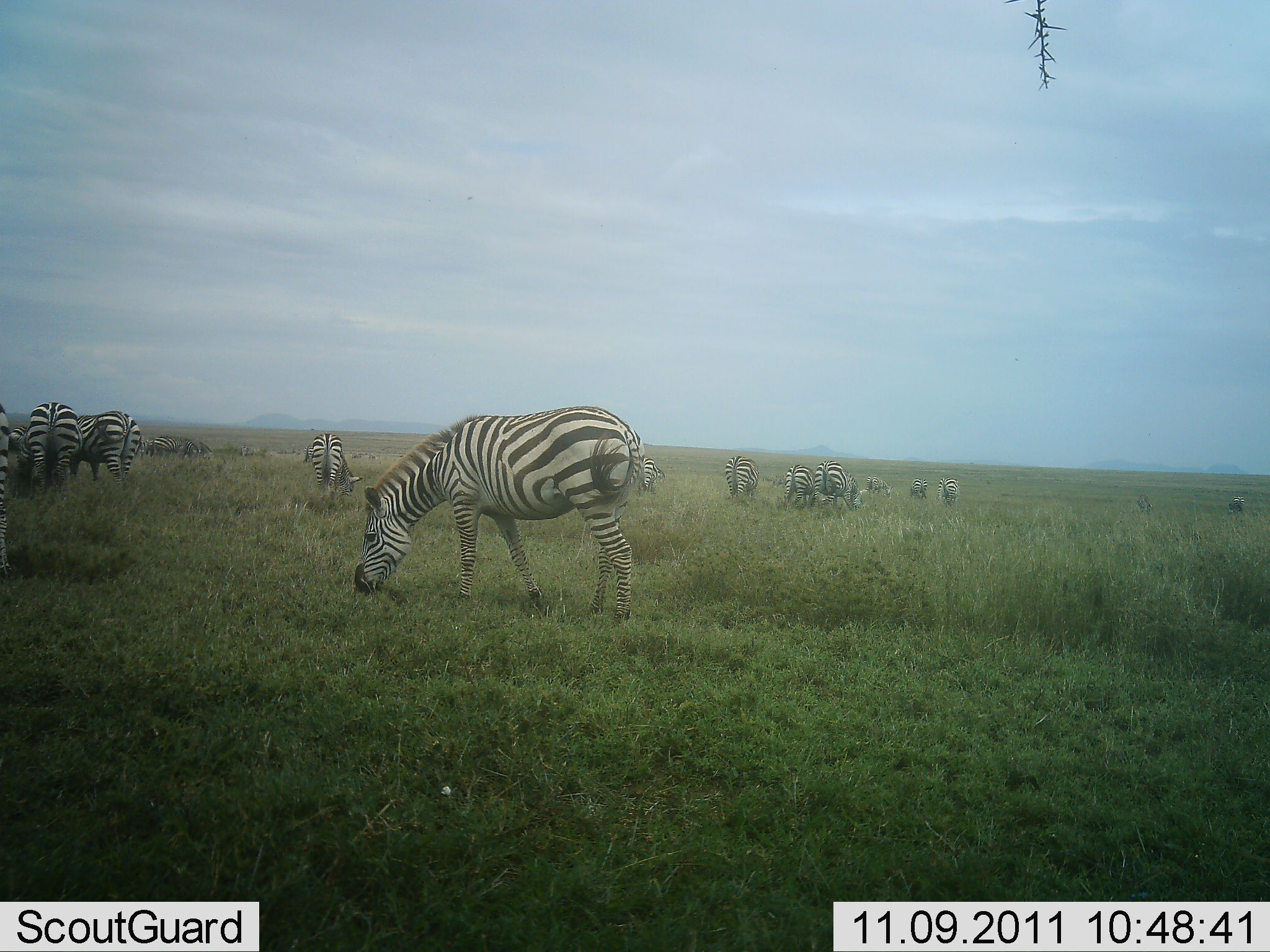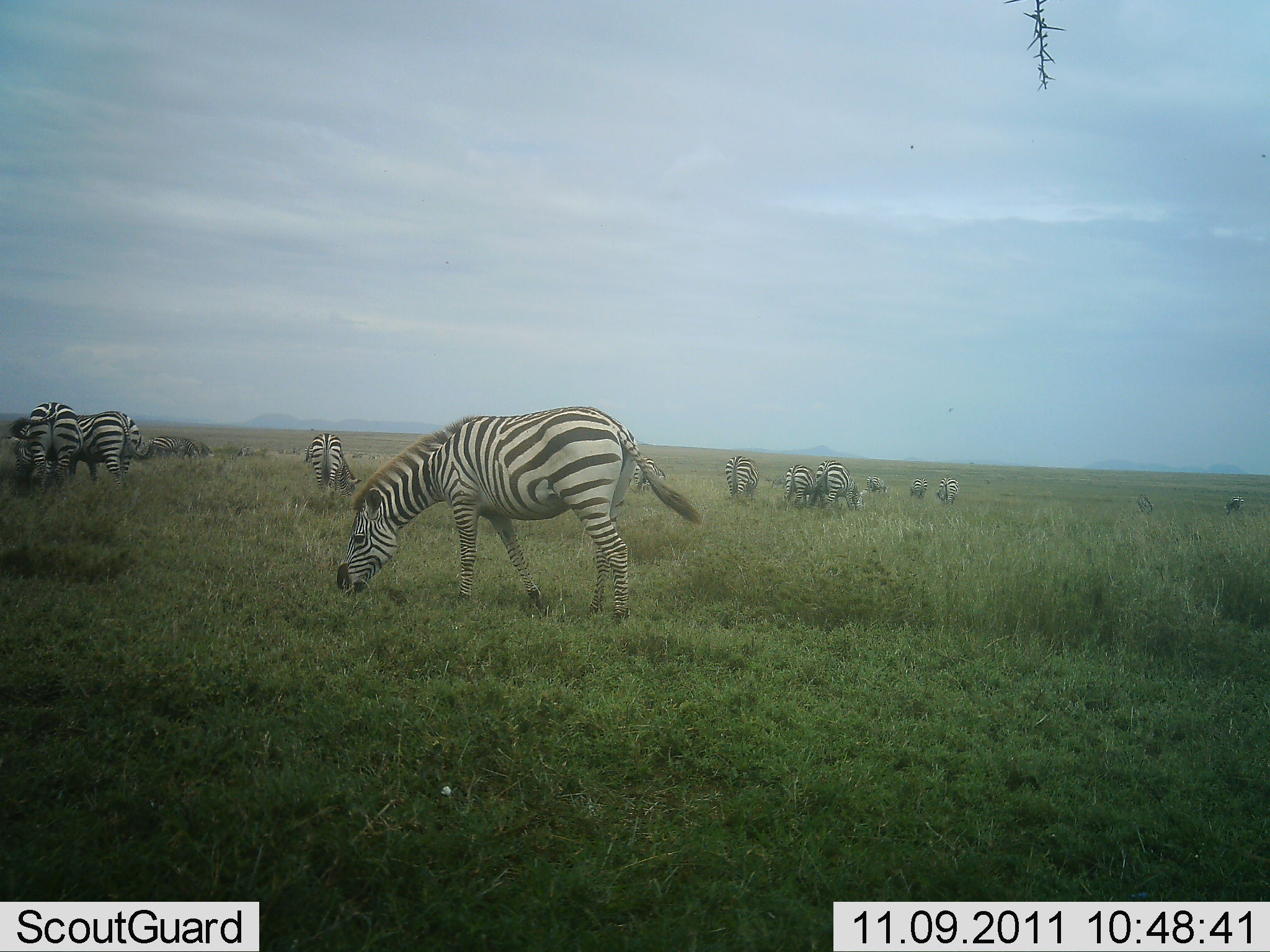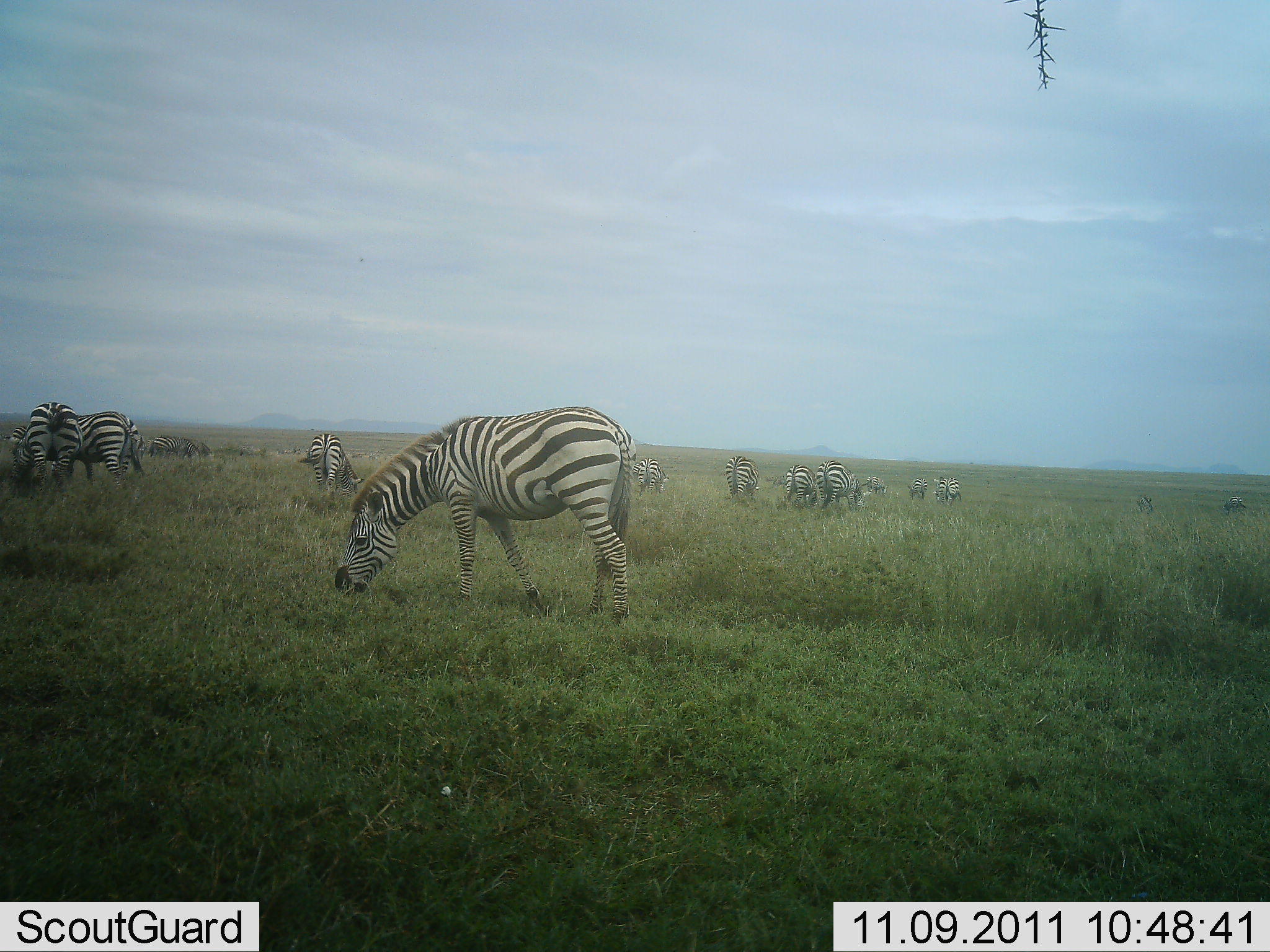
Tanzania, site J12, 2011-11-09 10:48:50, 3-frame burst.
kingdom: Animalia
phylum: Chordata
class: Mammalia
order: Perissodactyla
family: Equidae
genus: Equus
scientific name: Equus quagga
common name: plains zebra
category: zebra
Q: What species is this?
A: Zebra (plains zebra) (Equus quagga).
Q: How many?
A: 11-50.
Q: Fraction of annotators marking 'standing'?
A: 40%.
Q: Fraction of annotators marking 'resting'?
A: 0%.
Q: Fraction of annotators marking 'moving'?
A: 0%.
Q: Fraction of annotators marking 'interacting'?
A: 0%.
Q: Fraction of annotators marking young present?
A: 0%.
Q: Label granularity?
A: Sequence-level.